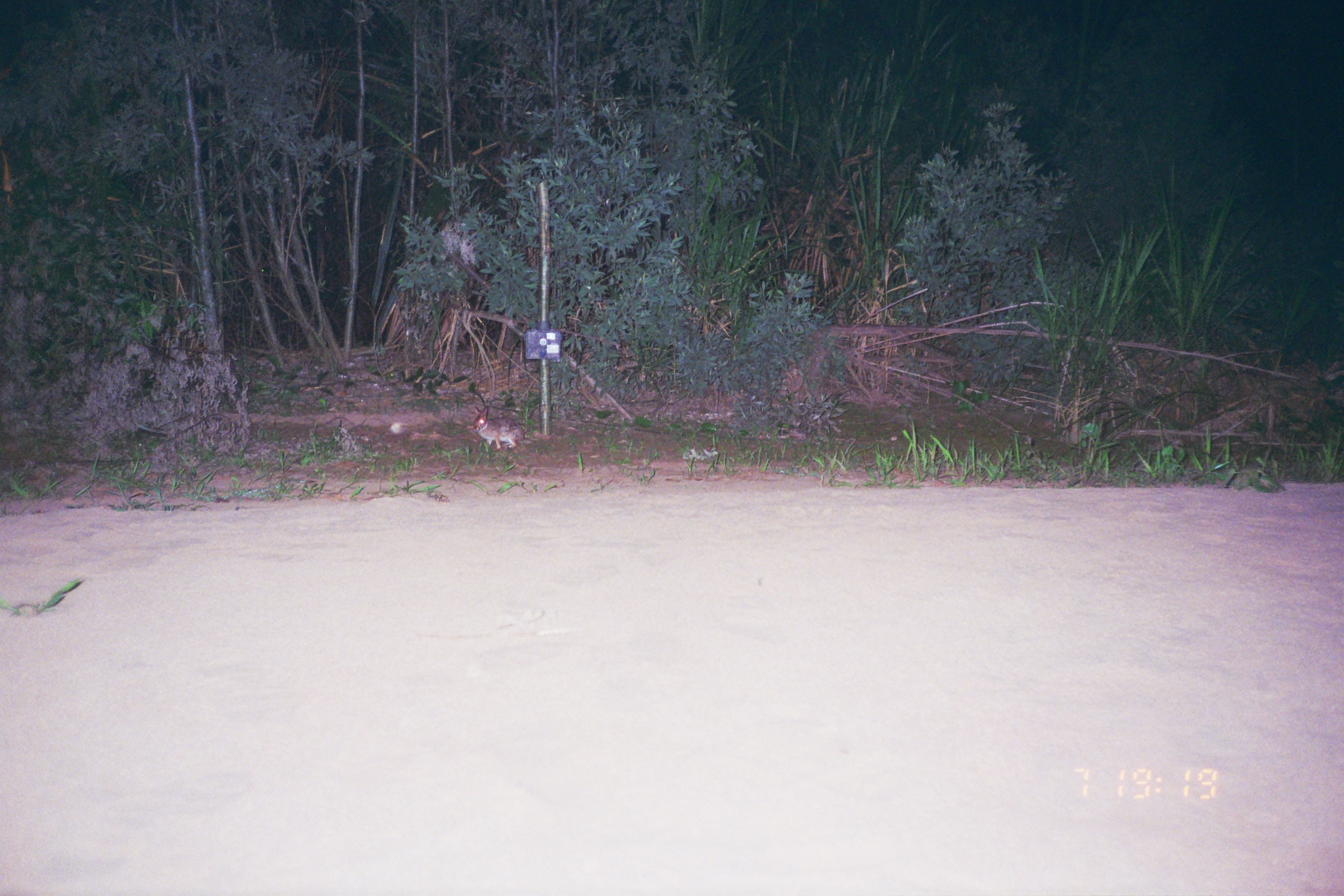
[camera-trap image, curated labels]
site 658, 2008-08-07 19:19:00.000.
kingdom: Animalia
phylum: Chordata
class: Mammalia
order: Lagomorpha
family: Leporidae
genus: Sylvilagus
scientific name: Sylvilagus brasiliensis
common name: tapeti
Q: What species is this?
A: Sylvilagus brasiliensis (tapeti).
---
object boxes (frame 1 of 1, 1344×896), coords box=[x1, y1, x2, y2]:
sylvilagus brasiliensis: box=[473, 404, 524, 449]